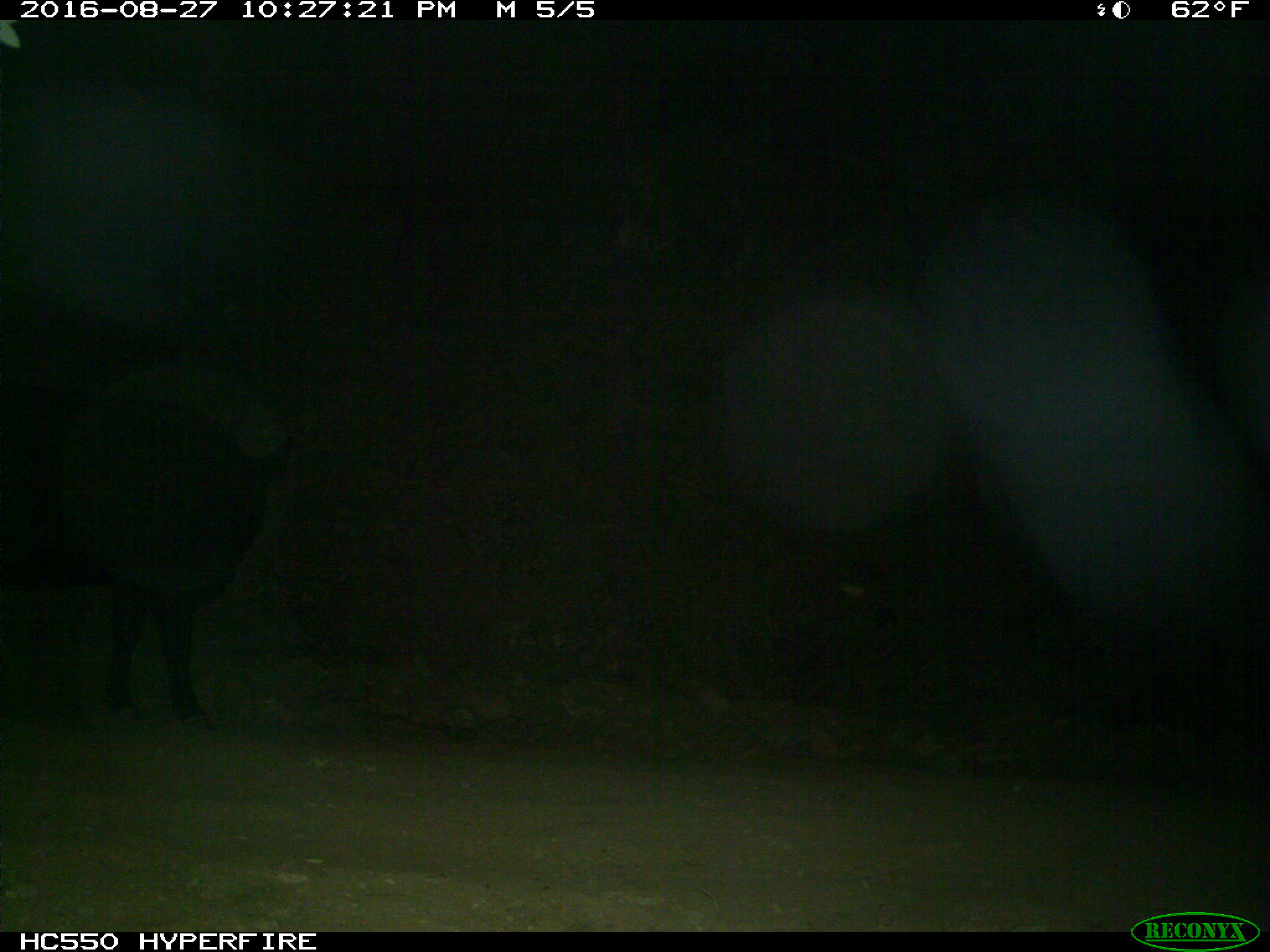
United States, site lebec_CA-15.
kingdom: Animalia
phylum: Chordata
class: Mammalia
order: Artiodactyla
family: Bovidae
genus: Bos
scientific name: Bos taurus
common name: domestic cow